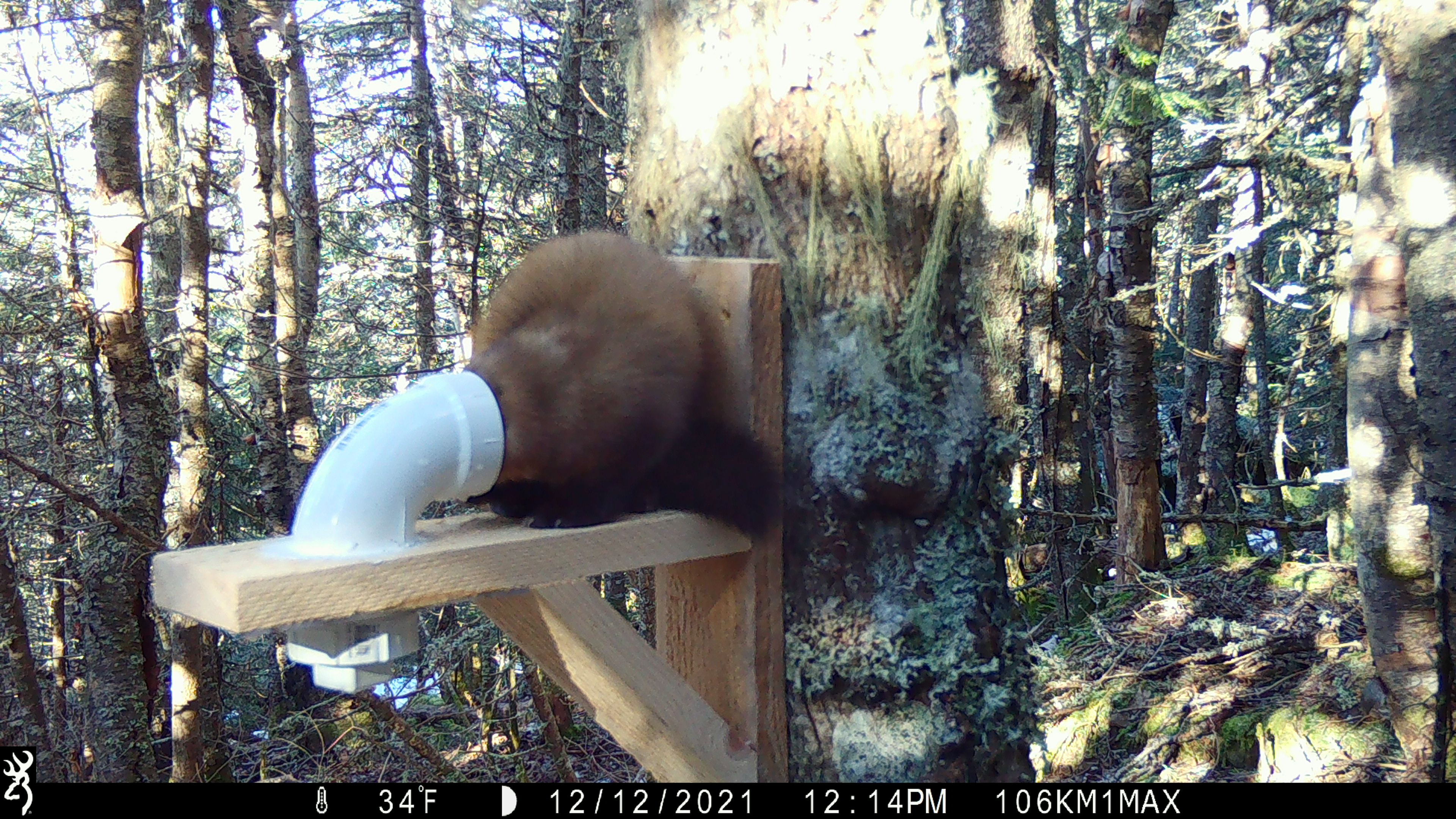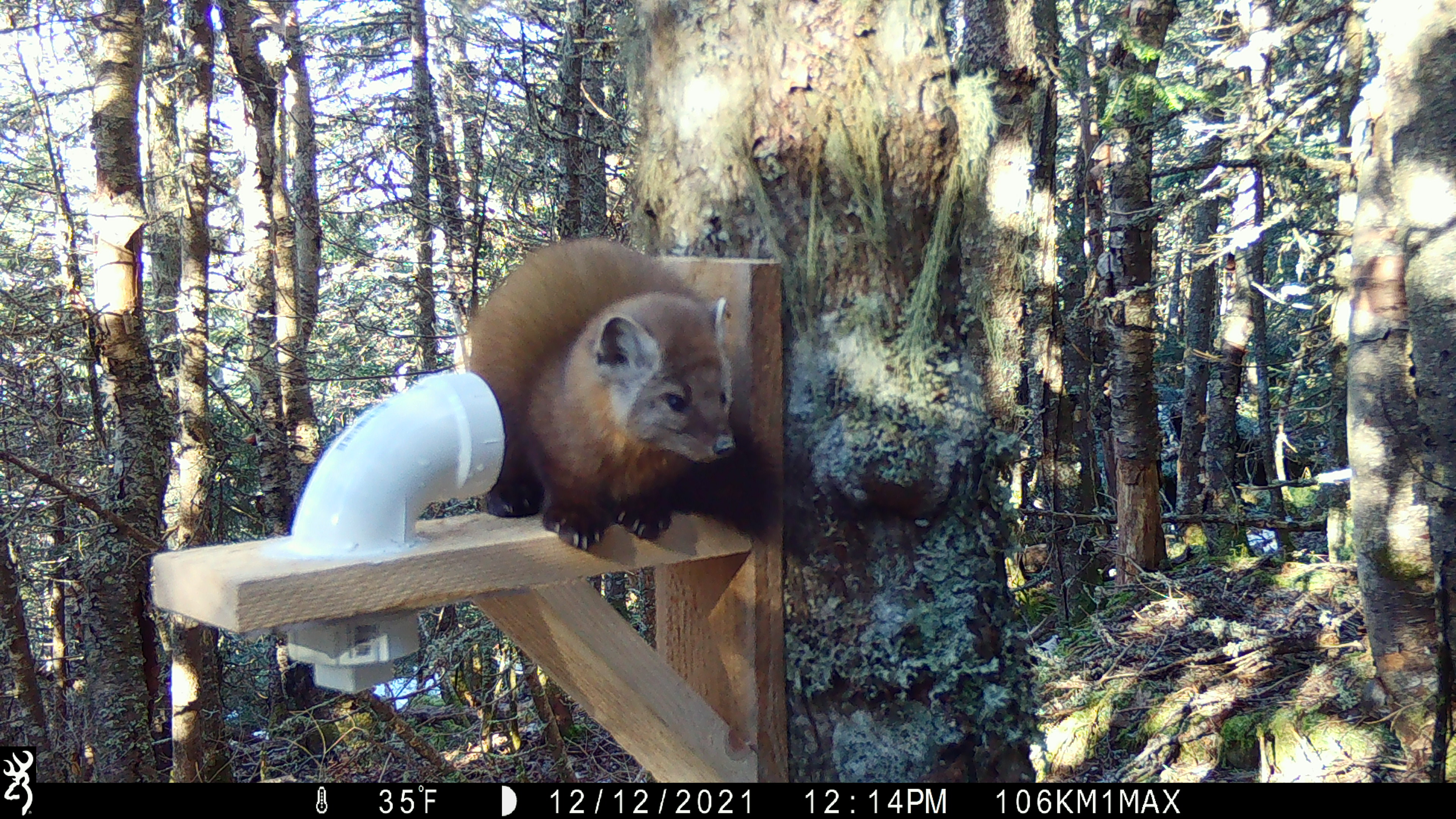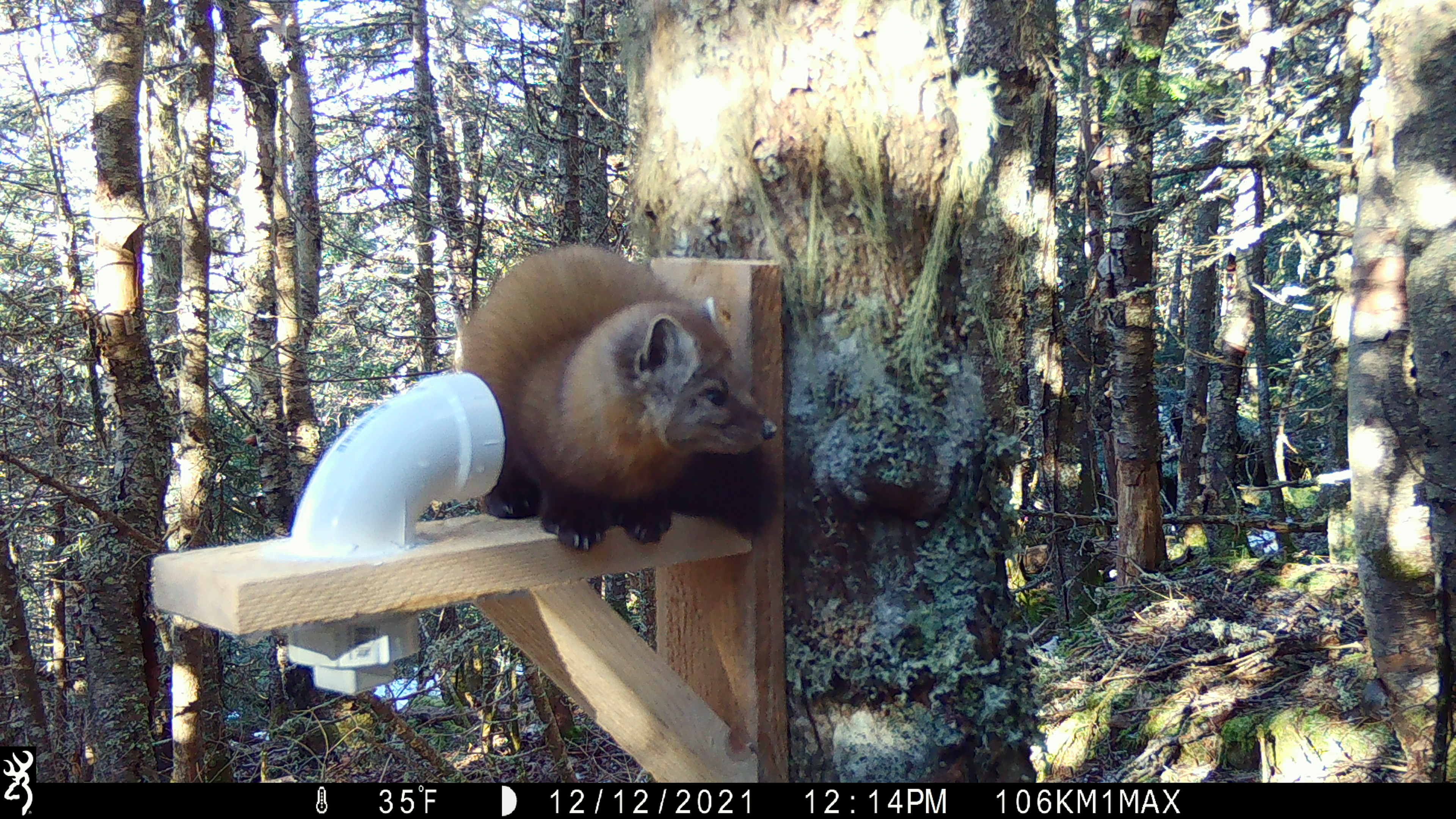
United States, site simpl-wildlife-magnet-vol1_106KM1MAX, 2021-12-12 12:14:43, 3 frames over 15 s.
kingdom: Animalia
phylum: Chordata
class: Mammalia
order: Carnivora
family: Mustelidae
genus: Martes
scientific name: Martes americana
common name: american marten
American marten (Martes americana).